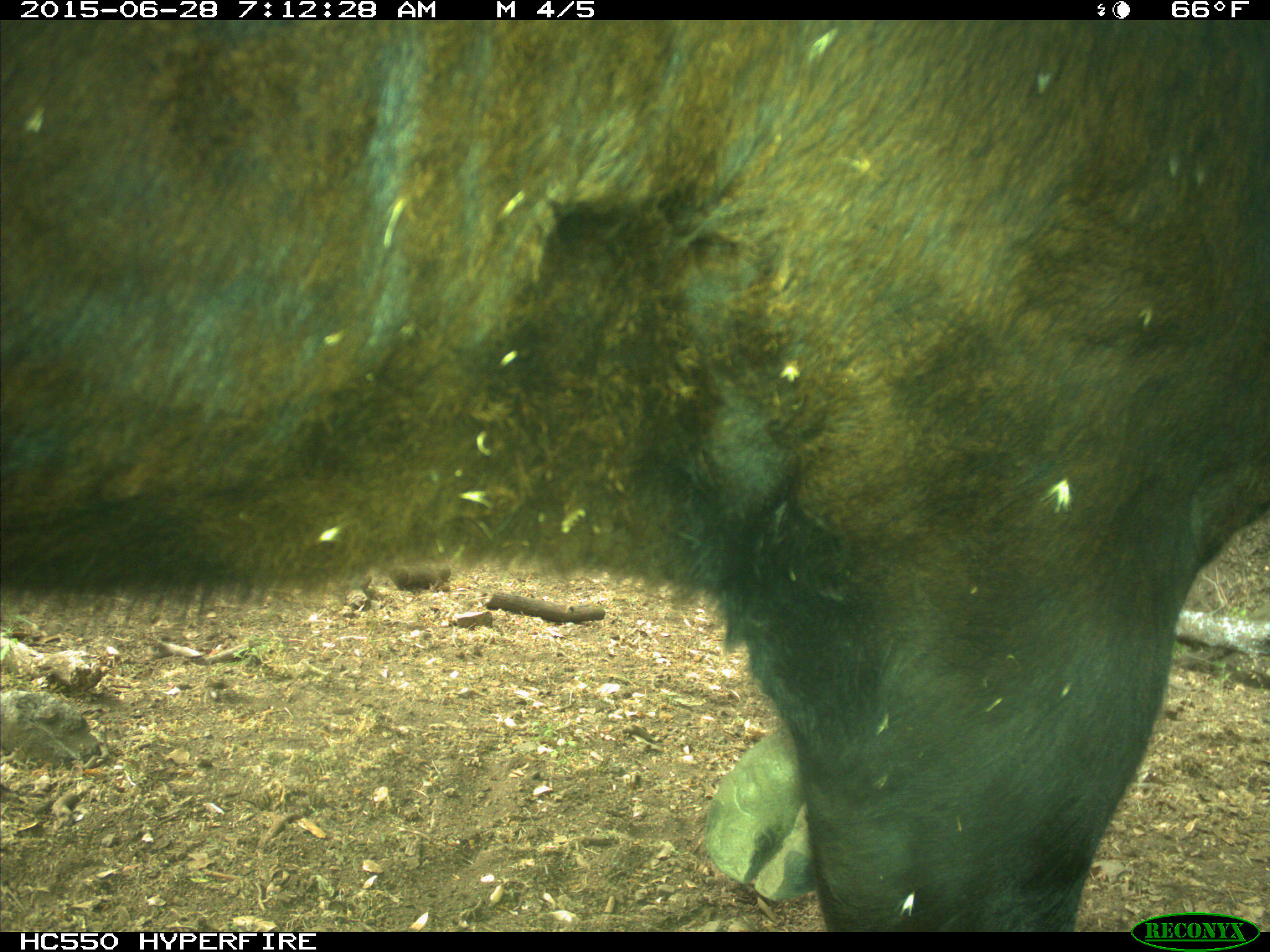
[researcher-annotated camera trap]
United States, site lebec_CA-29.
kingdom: Animalia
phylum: Chordata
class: Mammalia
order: Artiodactyla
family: Bovidae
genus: Bos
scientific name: Bos taurus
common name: domestic cow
Bos taurus (domestic cow).